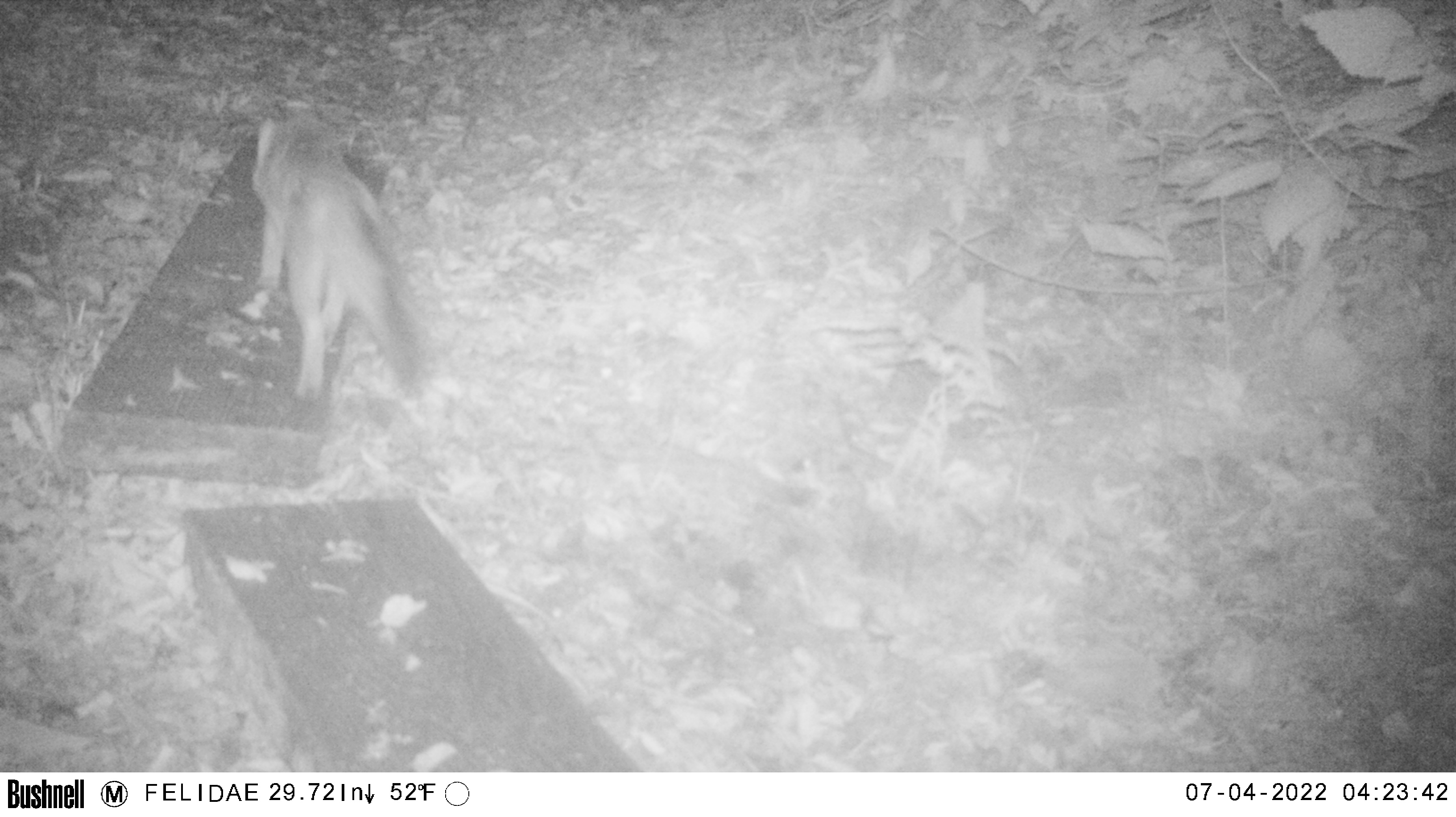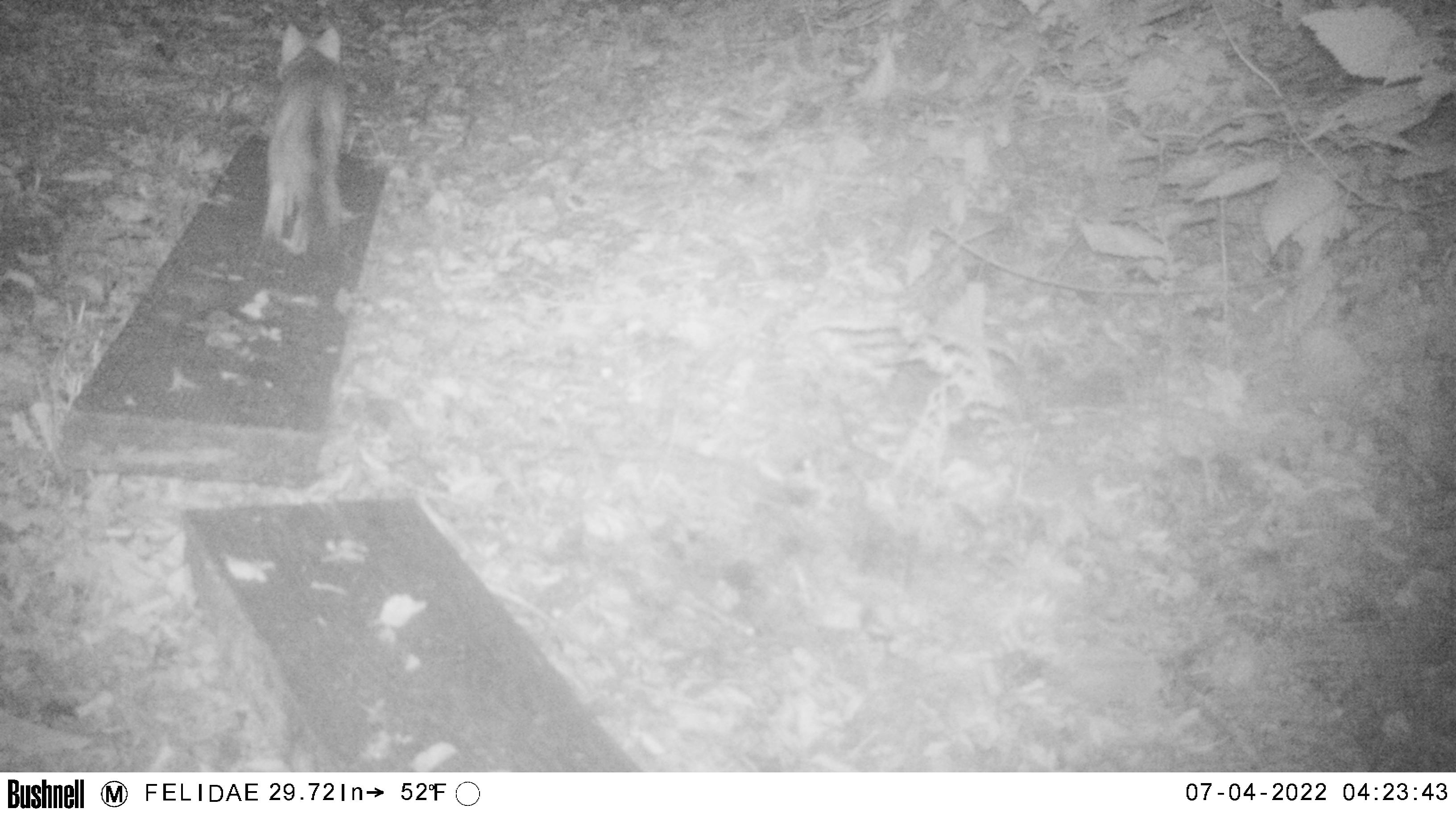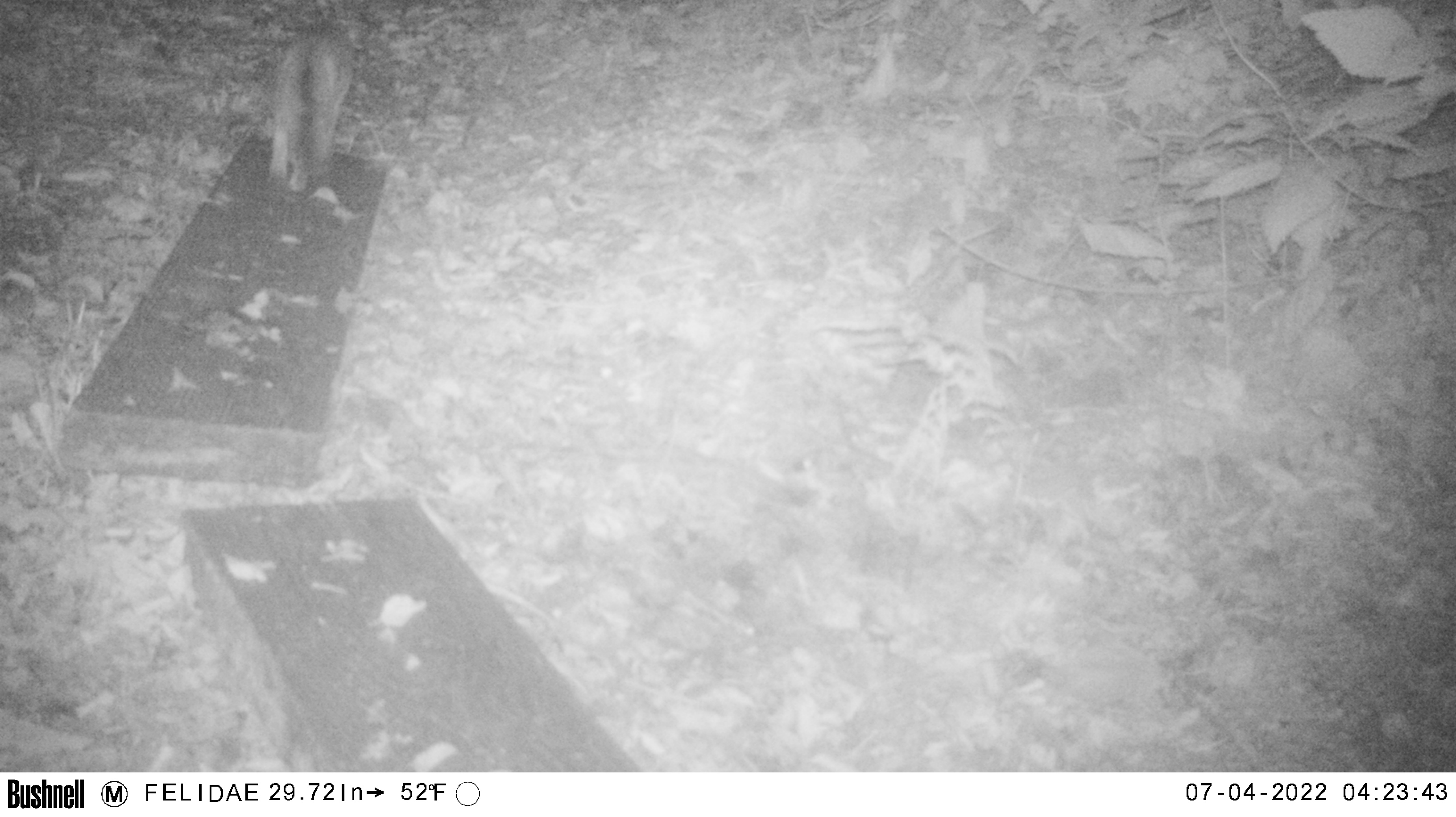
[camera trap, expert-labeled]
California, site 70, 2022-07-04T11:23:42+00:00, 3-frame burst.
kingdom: Animalia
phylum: Chordata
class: Mammalia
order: Carnivora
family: Canidae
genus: Urocyon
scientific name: Urocyon cinereoargenteus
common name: gray fox